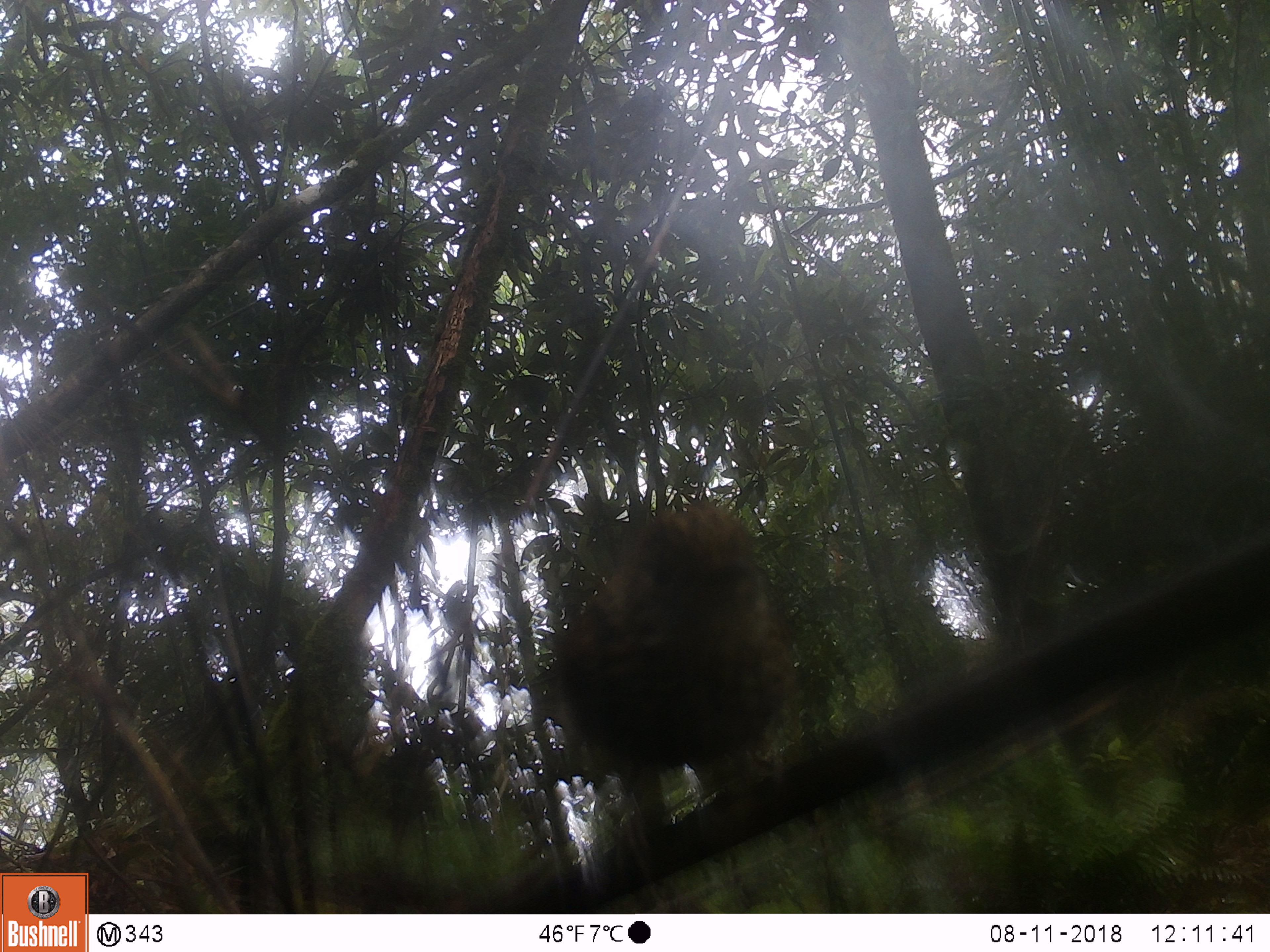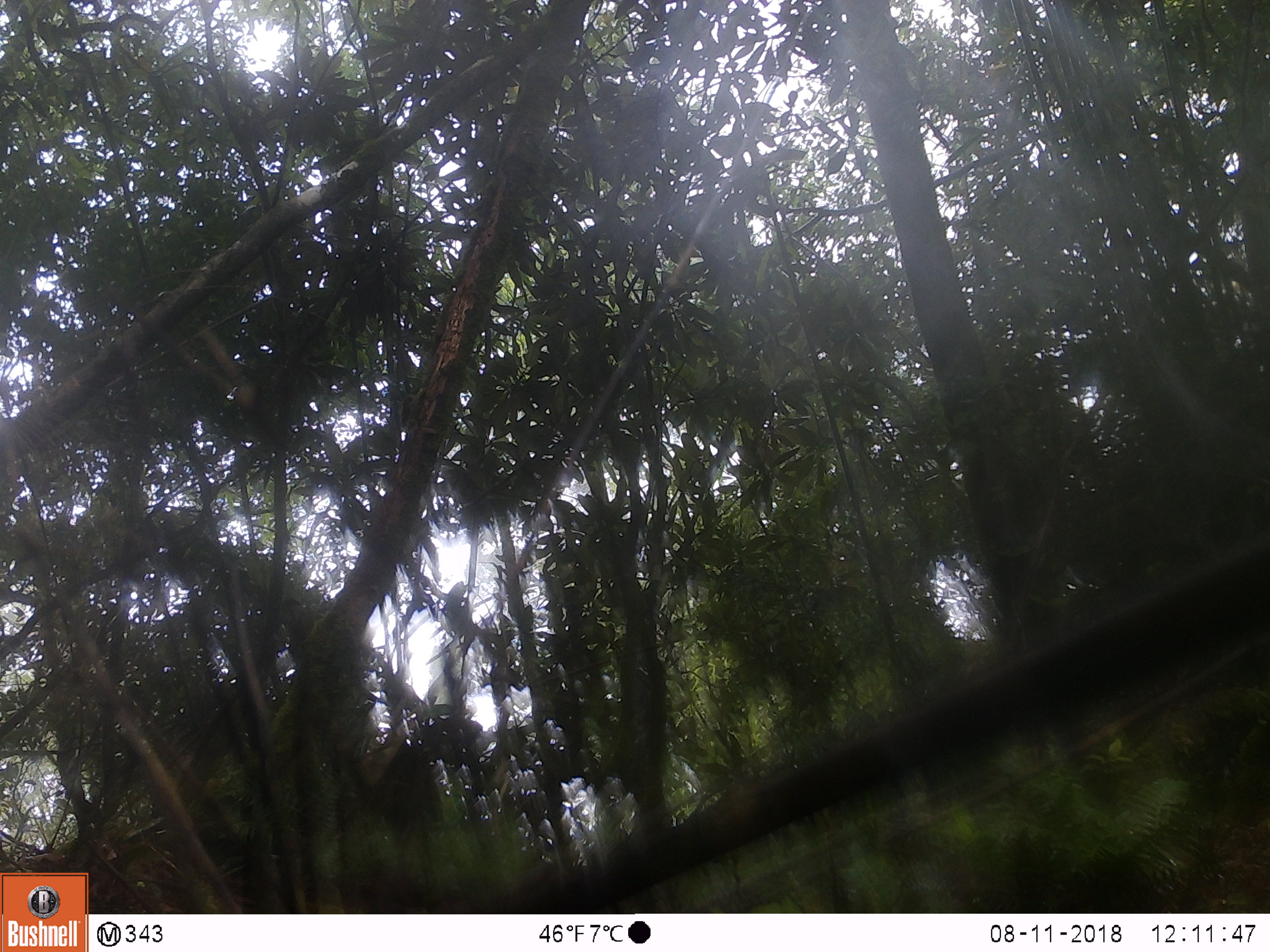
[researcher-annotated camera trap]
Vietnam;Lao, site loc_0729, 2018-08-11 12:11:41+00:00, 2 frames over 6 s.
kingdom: Animalia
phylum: Chordata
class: Aves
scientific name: Aves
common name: bird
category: unidentified bird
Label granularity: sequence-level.